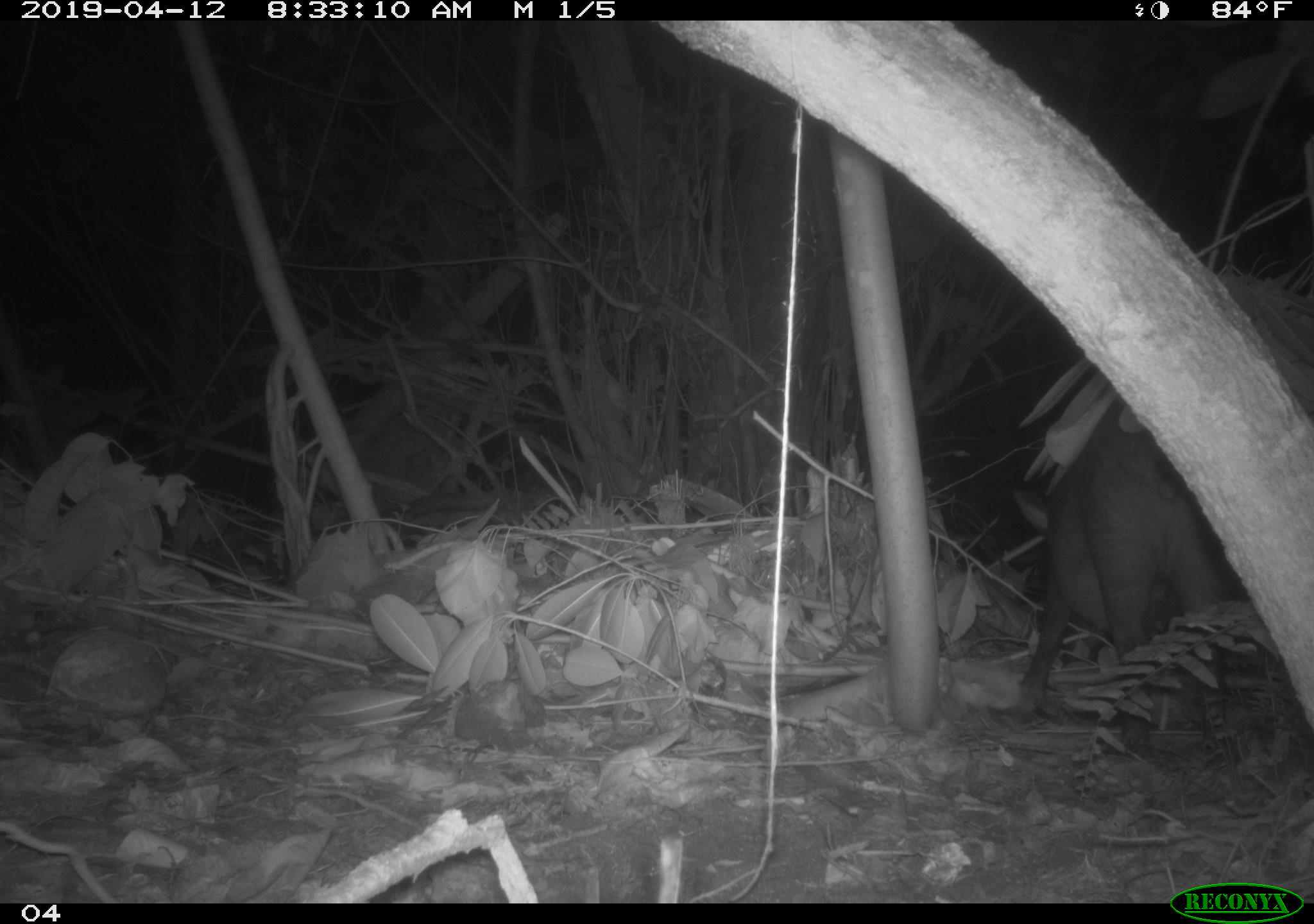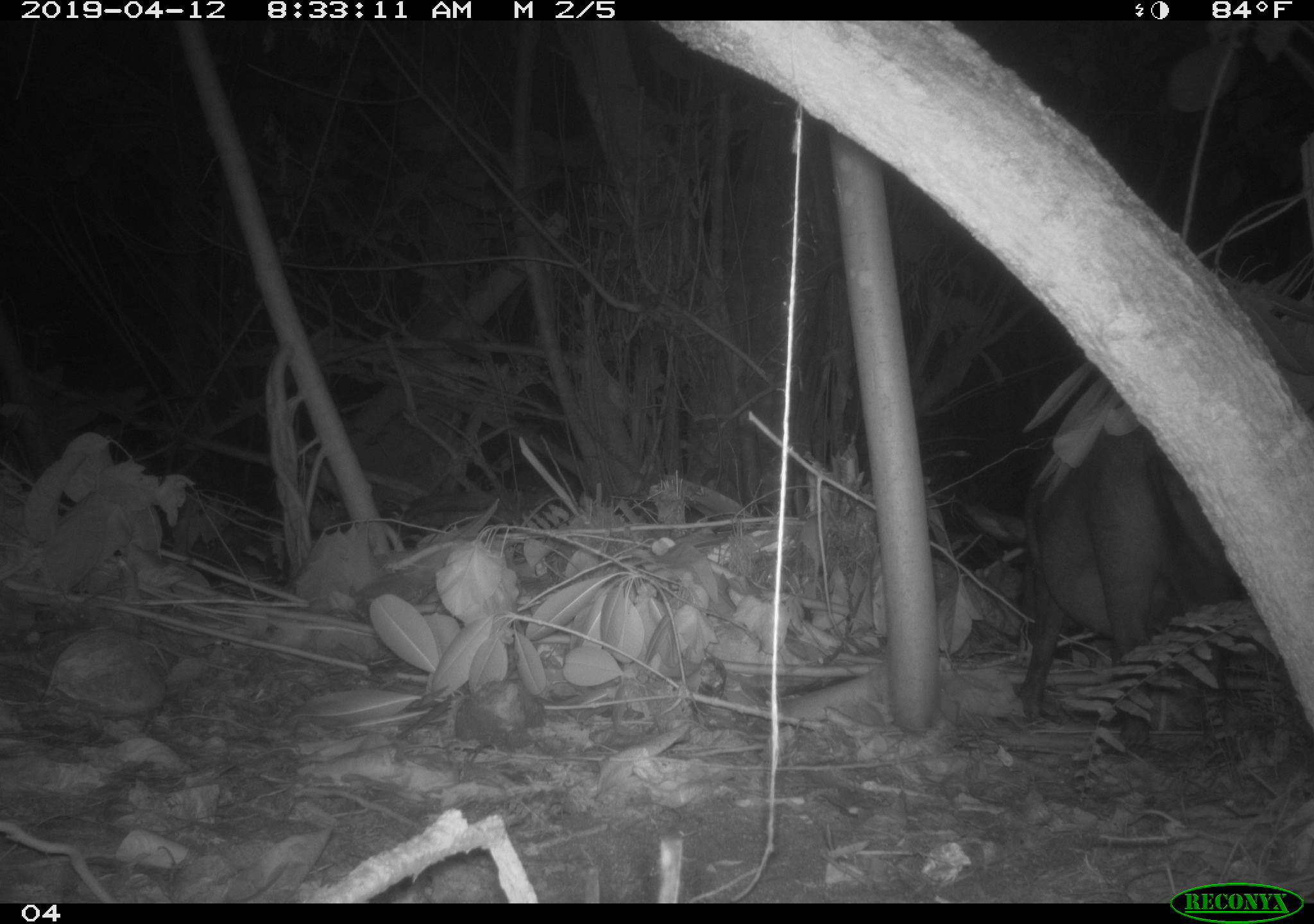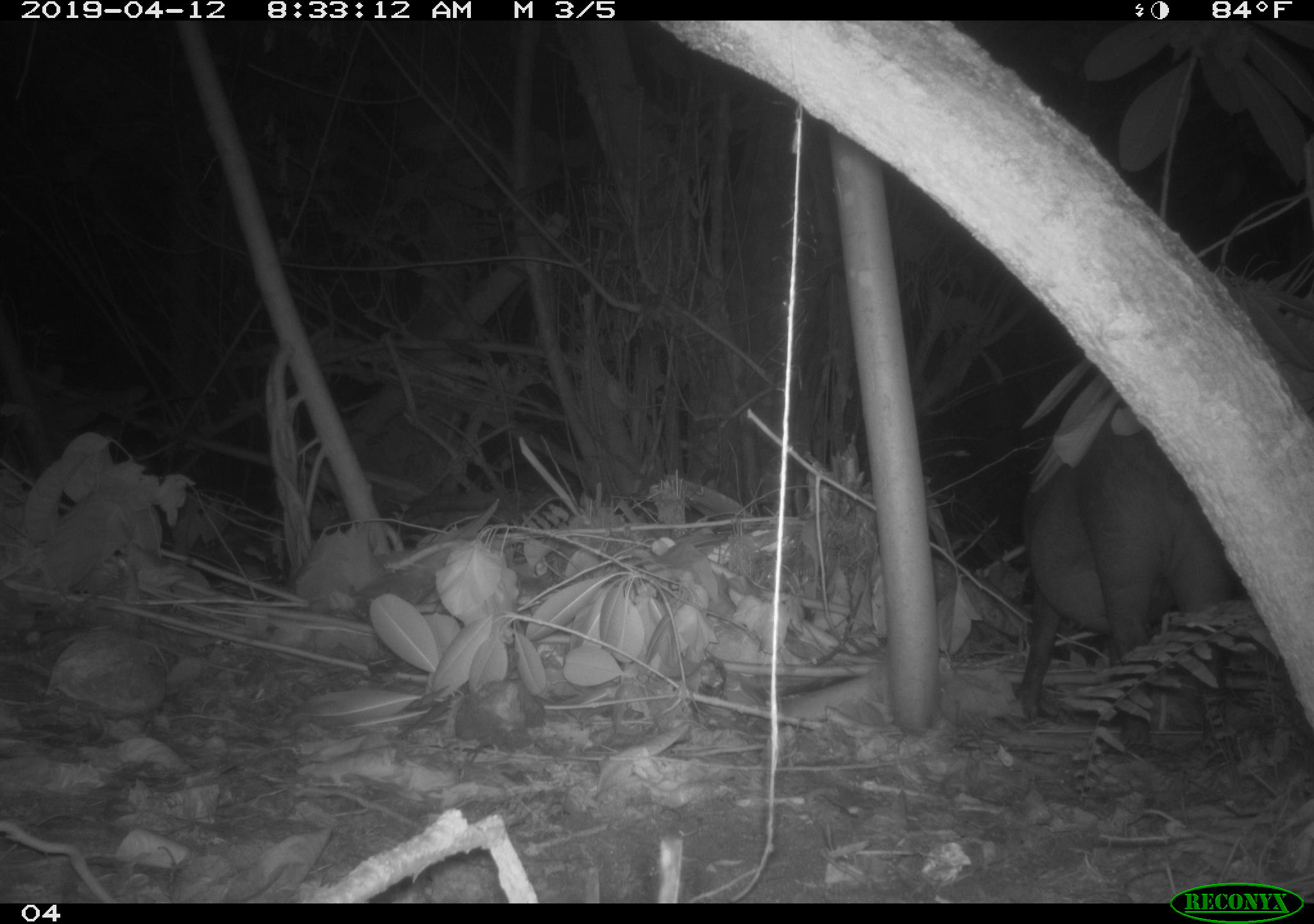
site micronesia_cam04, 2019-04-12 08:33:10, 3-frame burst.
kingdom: Animalia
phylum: Chordata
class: Mammalia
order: Artiodactyla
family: Suidae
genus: Sus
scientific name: Sus scrofa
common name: pig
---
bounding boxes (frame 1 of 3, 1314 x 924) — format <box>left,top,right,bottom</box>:
pig: <box>1010,395,1263,731</box>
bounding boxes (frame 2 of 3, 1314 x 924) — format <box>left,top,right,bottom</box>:
pig: <box>962,432,1229,721</box>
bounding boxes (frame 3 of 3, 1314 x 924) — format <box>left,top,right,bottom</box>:
pig: <box>1014,402,1270,735</box>